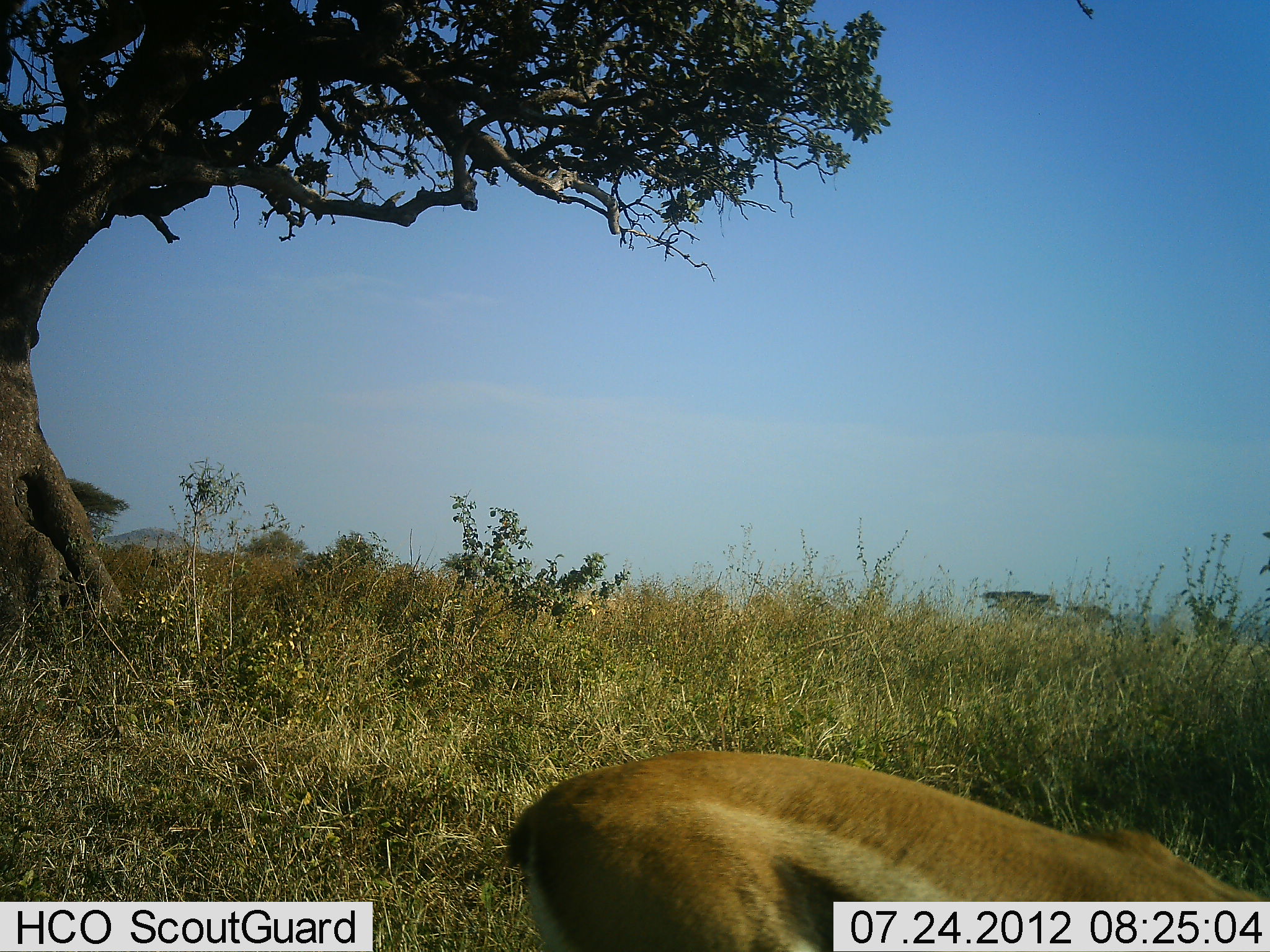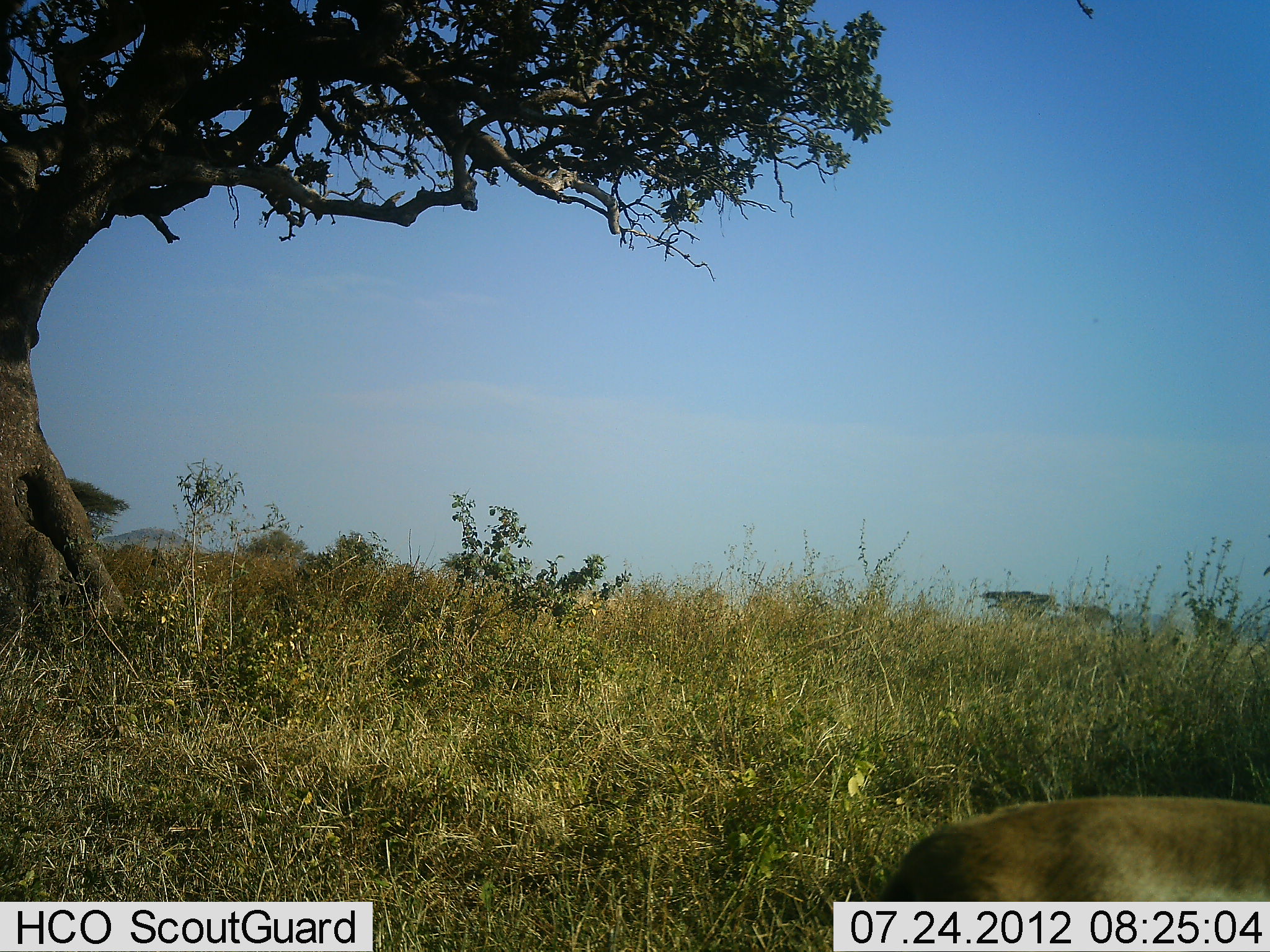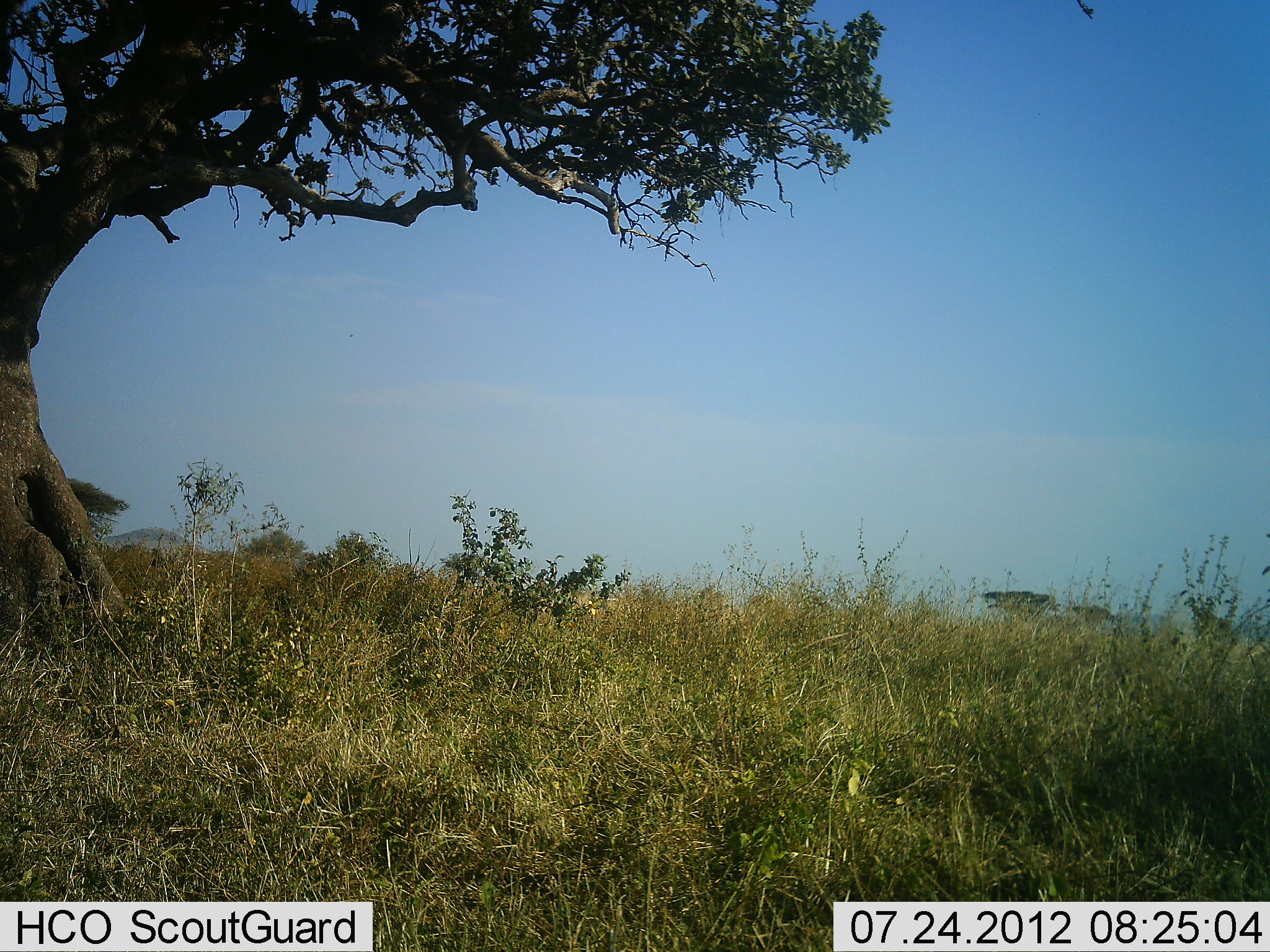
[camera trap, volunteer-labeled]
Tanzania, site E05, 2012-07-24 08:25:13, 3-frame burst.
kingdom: Animalia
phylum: Chordata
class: Mammalia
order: Artiodactyla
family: Bovidae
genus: Eudorcas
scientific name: Eudorcas thomsonii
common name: thomson's gazelle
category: gazellethomsons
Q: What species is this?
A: Gazellethomsons (thomson's gazelle) (Eudorcas thomsonii).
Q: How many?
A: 1.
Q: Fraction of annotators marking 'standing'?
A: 0%.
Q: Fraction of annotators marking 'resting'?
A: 0%.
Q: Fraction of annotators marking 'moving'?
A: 67%.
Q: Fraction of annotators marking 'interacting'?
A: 0%.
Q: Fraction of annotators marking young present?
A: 0%.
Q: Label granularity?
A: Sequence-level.